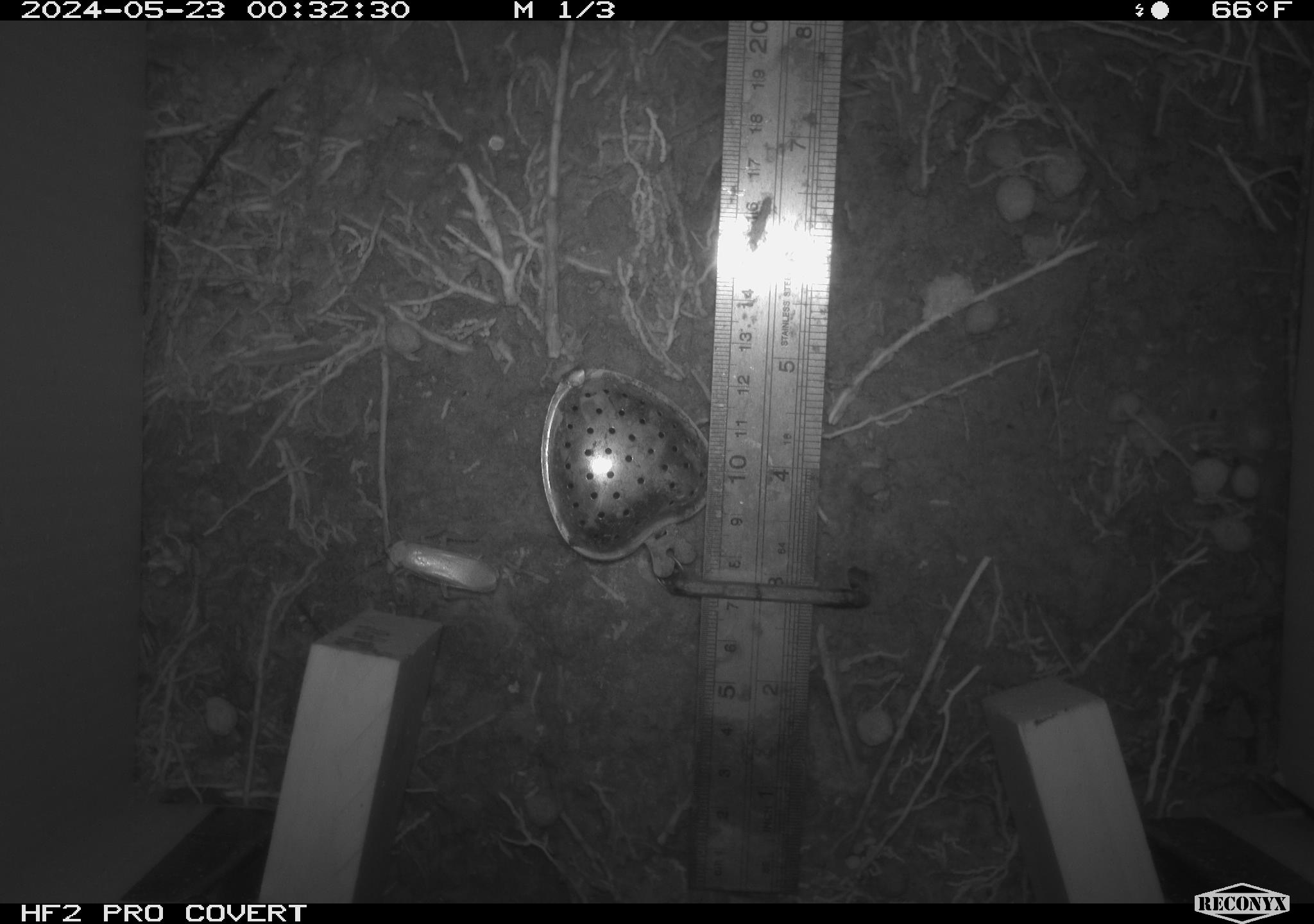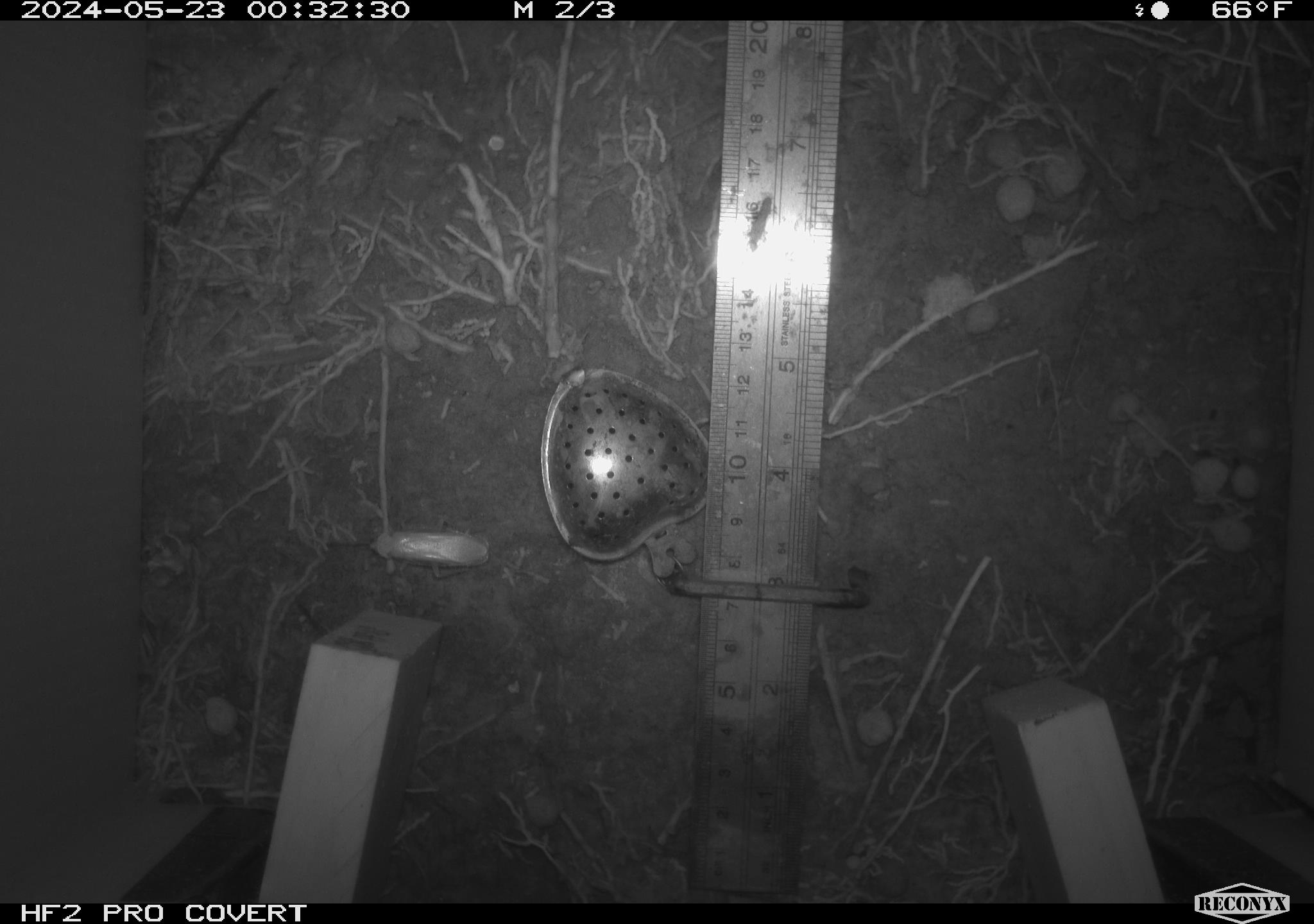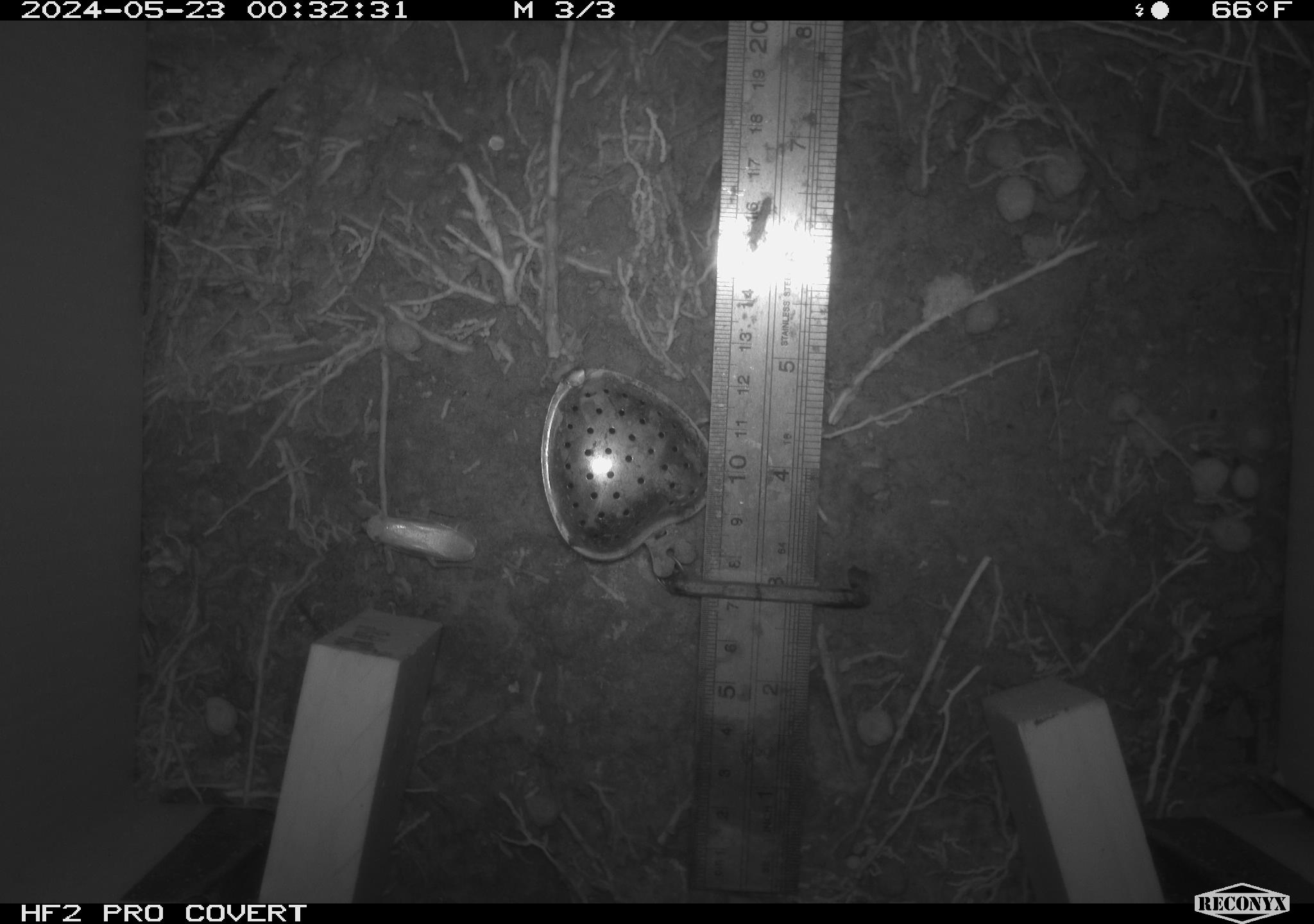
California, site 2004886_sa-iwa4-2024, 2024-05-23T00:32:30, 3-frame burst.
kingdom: Animalia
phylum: Arthropoda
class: Insecta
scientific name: Insecta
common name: insect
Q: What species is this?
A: Insect (Insecta).